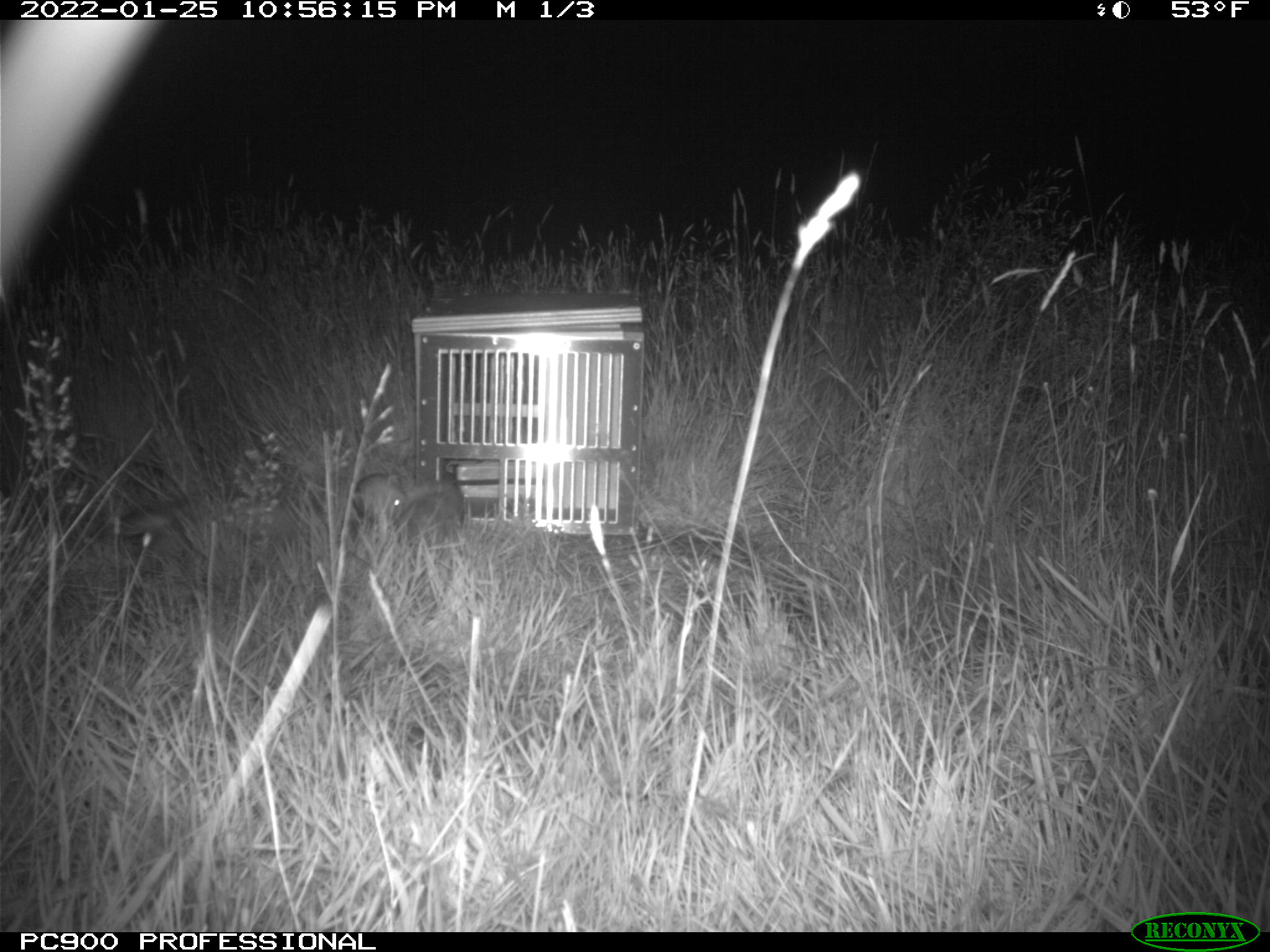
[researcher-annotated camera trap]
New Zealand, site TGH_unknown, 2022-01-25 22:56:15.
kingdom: Animalia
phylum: Chordata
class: Mammalia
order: Carnivora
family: Mustelidae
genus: Mustela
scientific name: Mustela furo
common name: ferret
Ferret (Mustela furo).